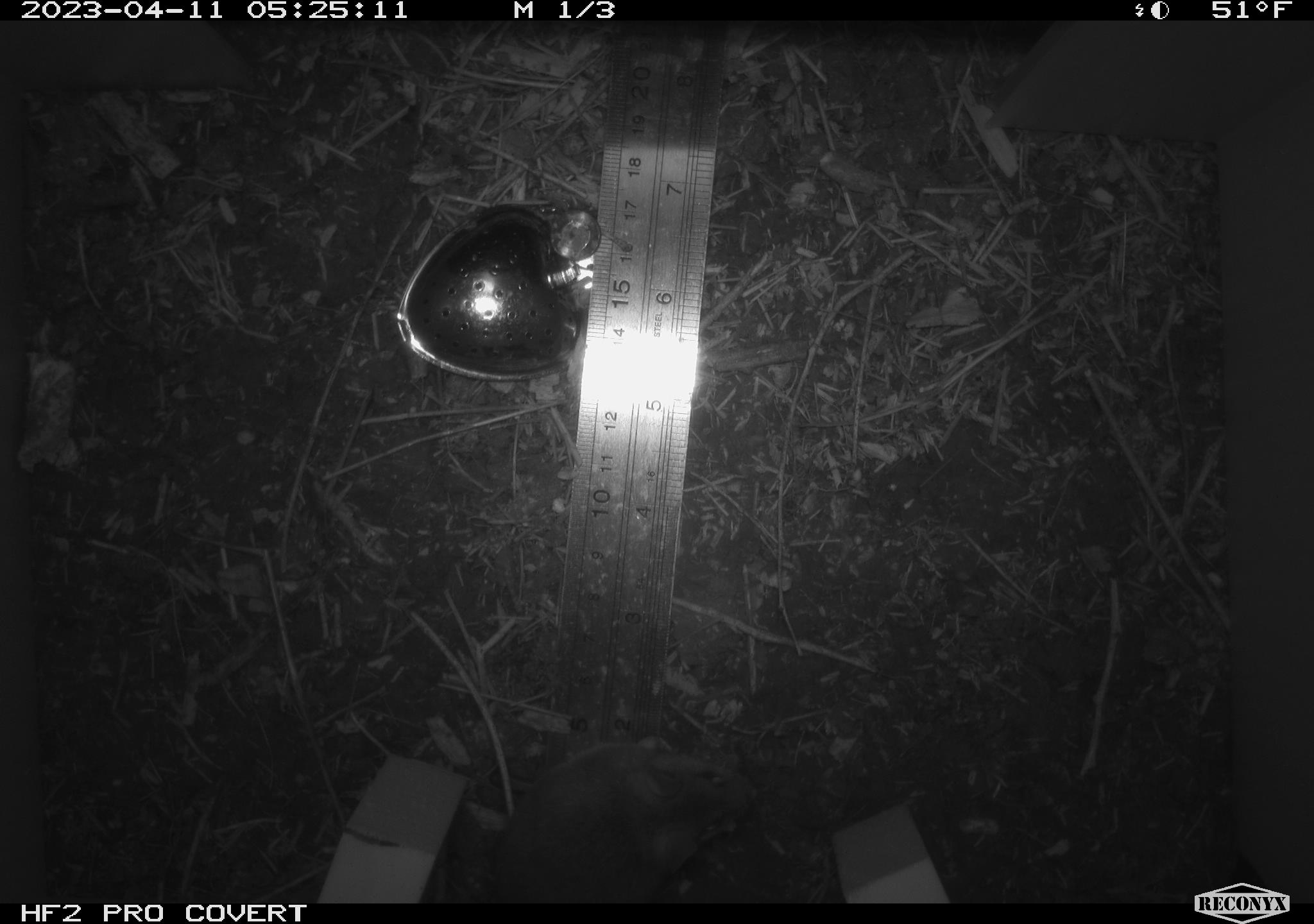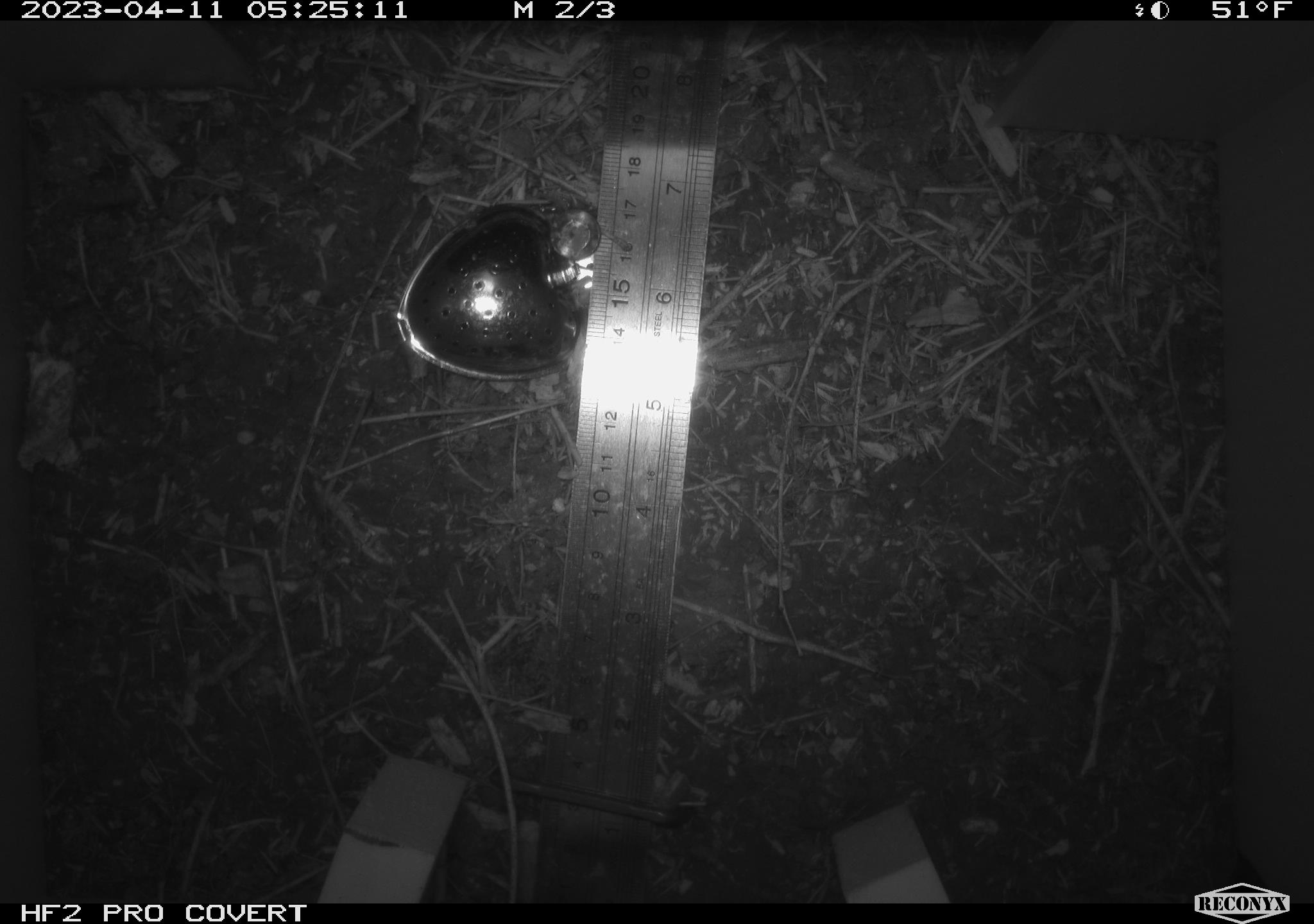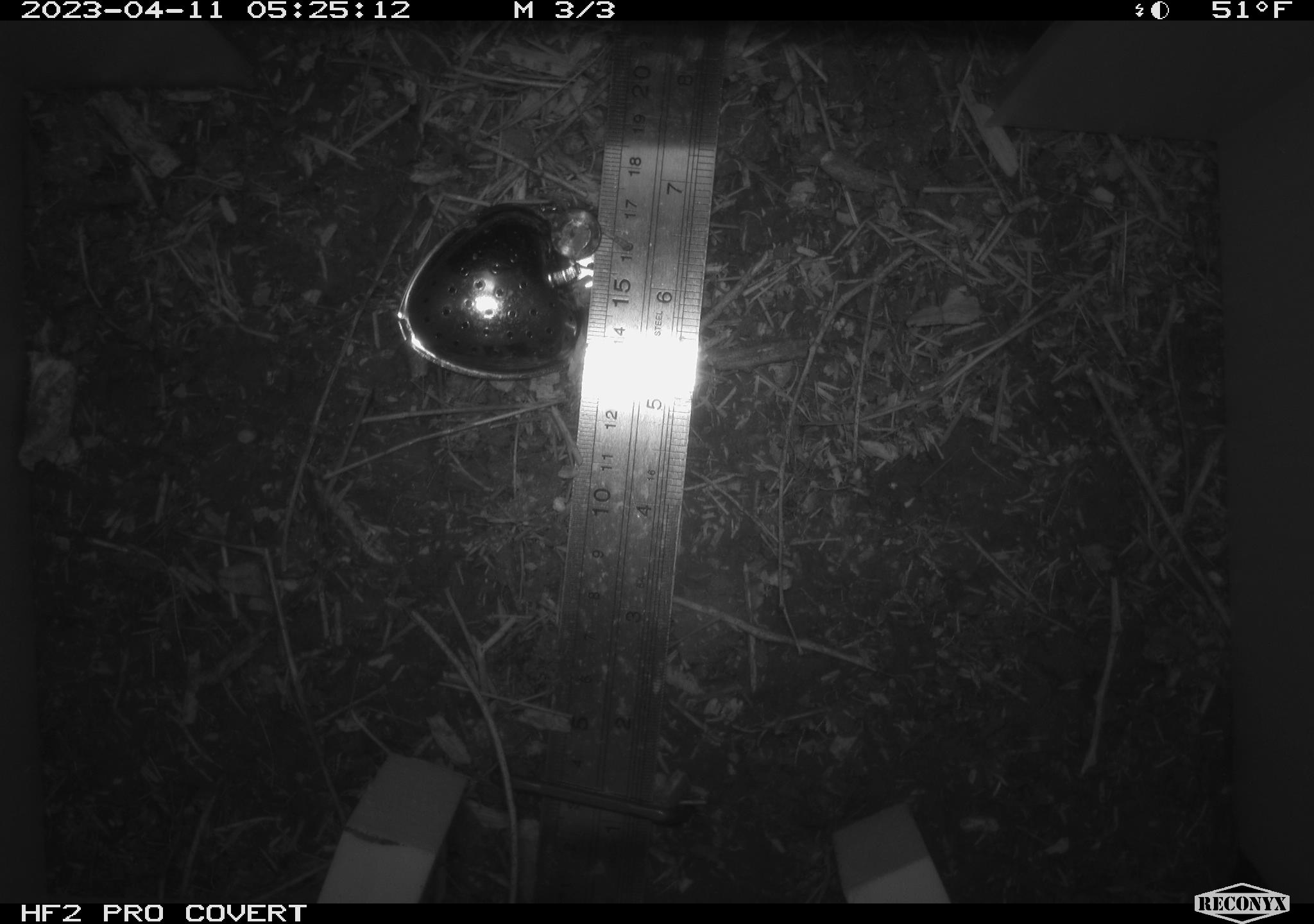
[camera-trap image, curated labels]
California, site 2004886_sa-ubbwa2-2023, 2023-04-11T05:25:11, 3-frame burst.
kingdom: Animalia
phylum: Chordata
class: Mammalia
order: Rodentia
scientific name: Rodentia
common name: mouse species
Mouse species (Rodentia).